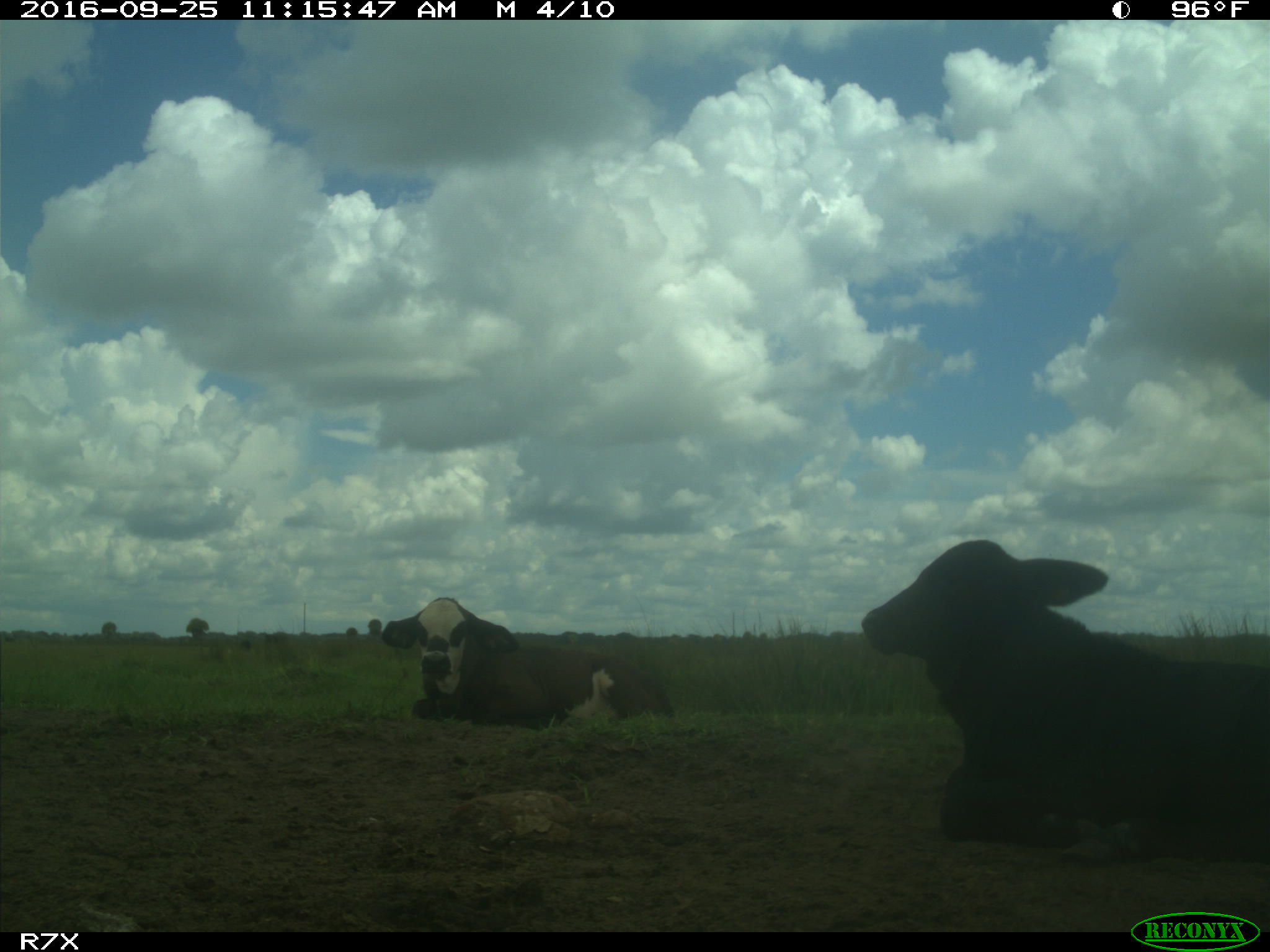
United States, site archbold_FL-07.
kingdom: Animalia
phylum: Chordata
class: Mammalia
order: Artiodactyla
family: Bovidae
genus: Bos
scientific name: Bos taurus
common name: domestic cow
Bos taurus (domestic cow).